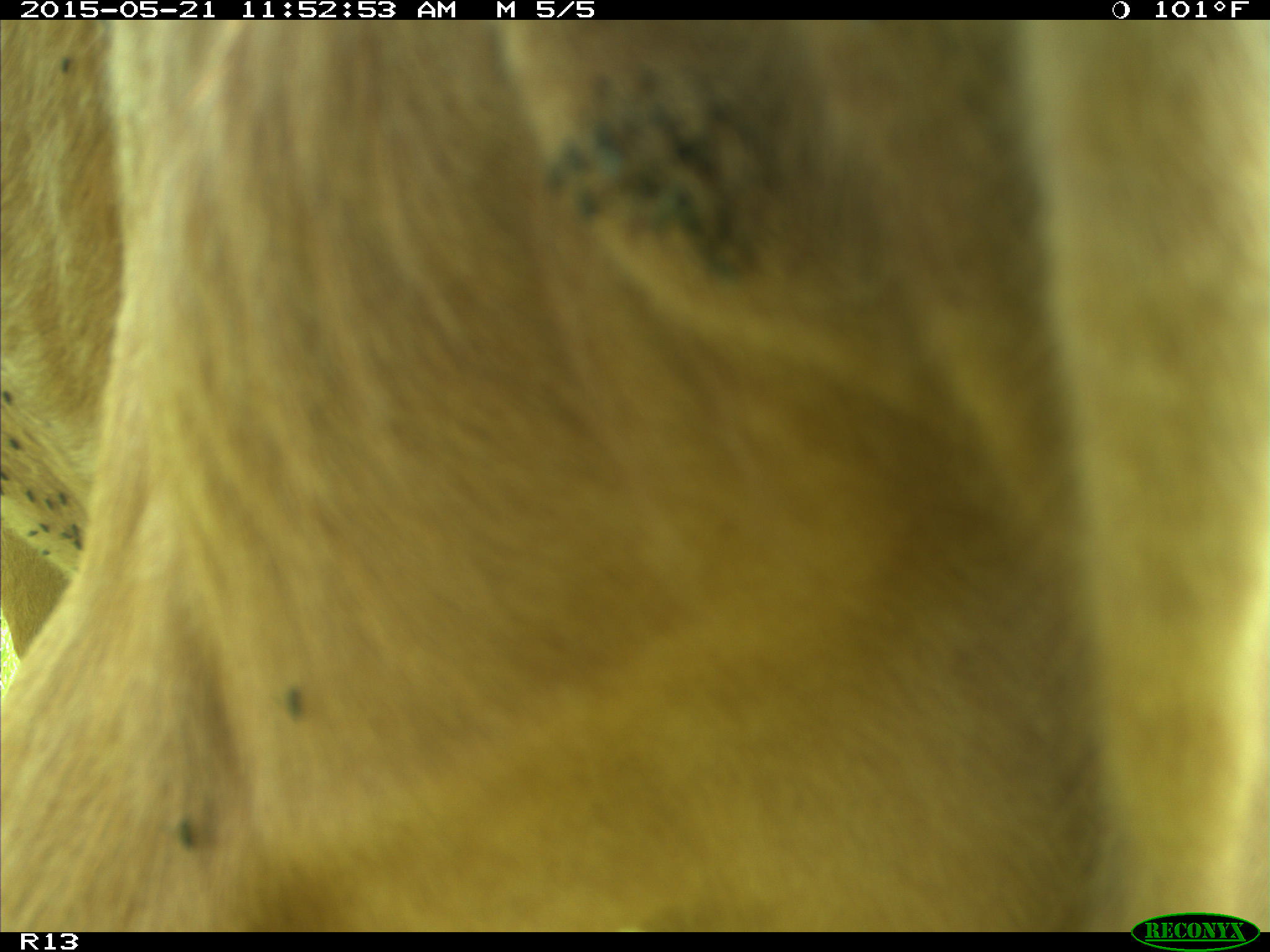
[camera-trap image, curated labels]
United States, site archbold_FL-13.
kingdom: Animalia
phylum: Chordata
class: Mammalia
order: Artiodactyla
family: Bovidae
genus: Bos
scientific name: Bos taurus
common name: domestic cow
Bos taurus (domestic cow).